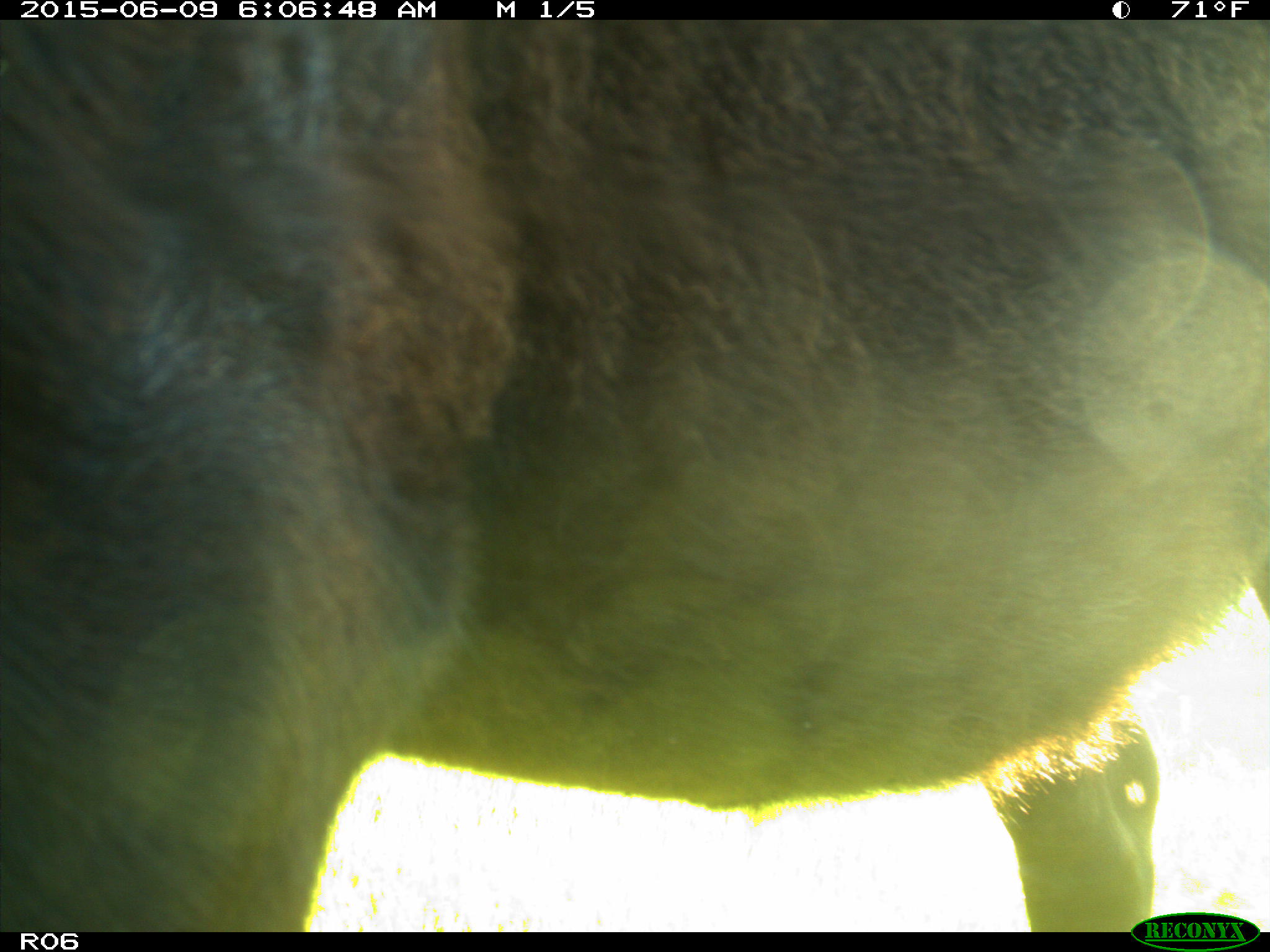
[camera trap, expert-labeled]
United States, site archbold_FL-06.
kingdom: Animalia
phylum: Chordata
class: Mammalia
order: Artiodactyla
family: Bovidae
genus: Bos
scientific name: Bos taurus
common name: domestic cow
Bos taurus (domestic cow).